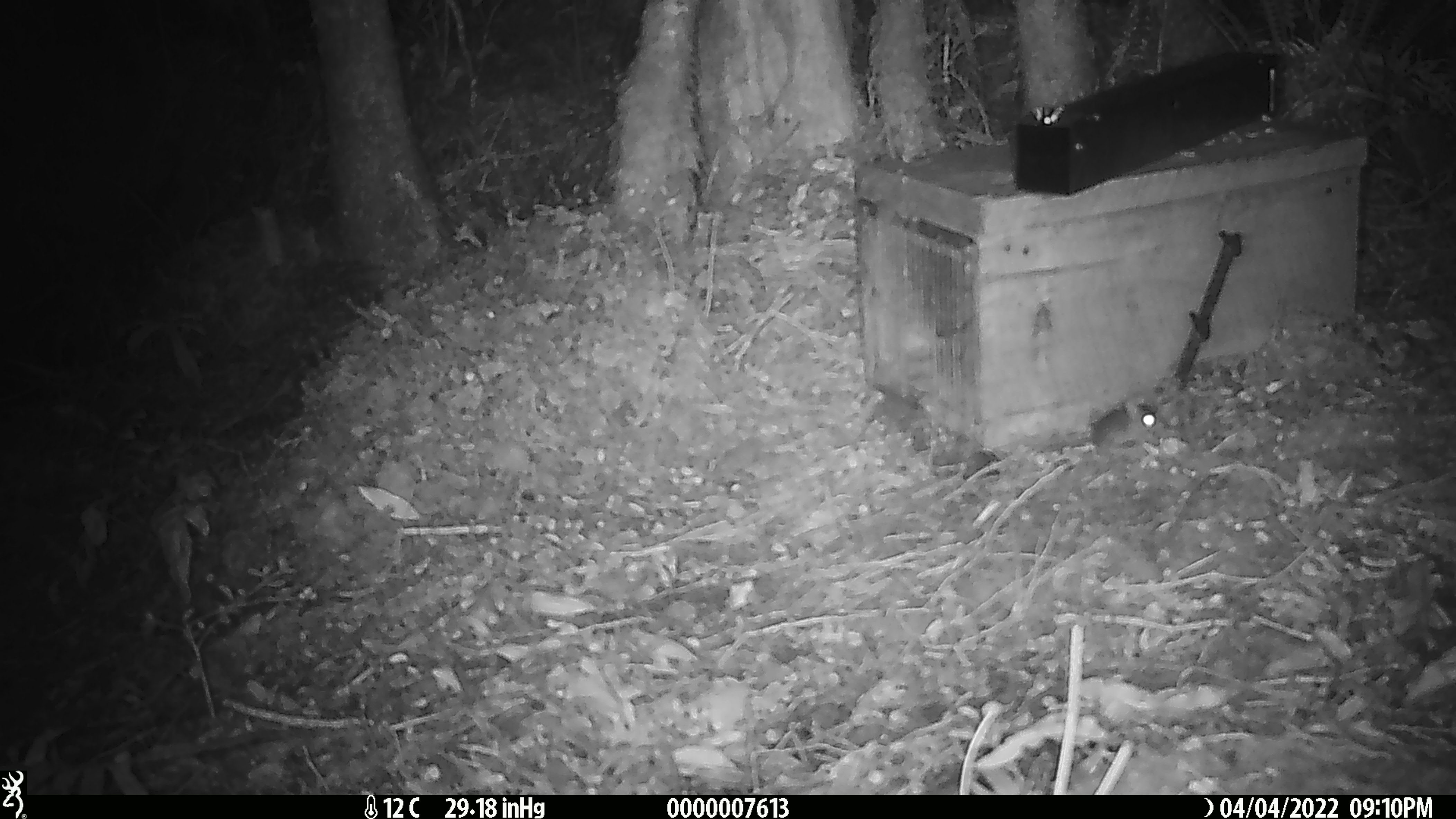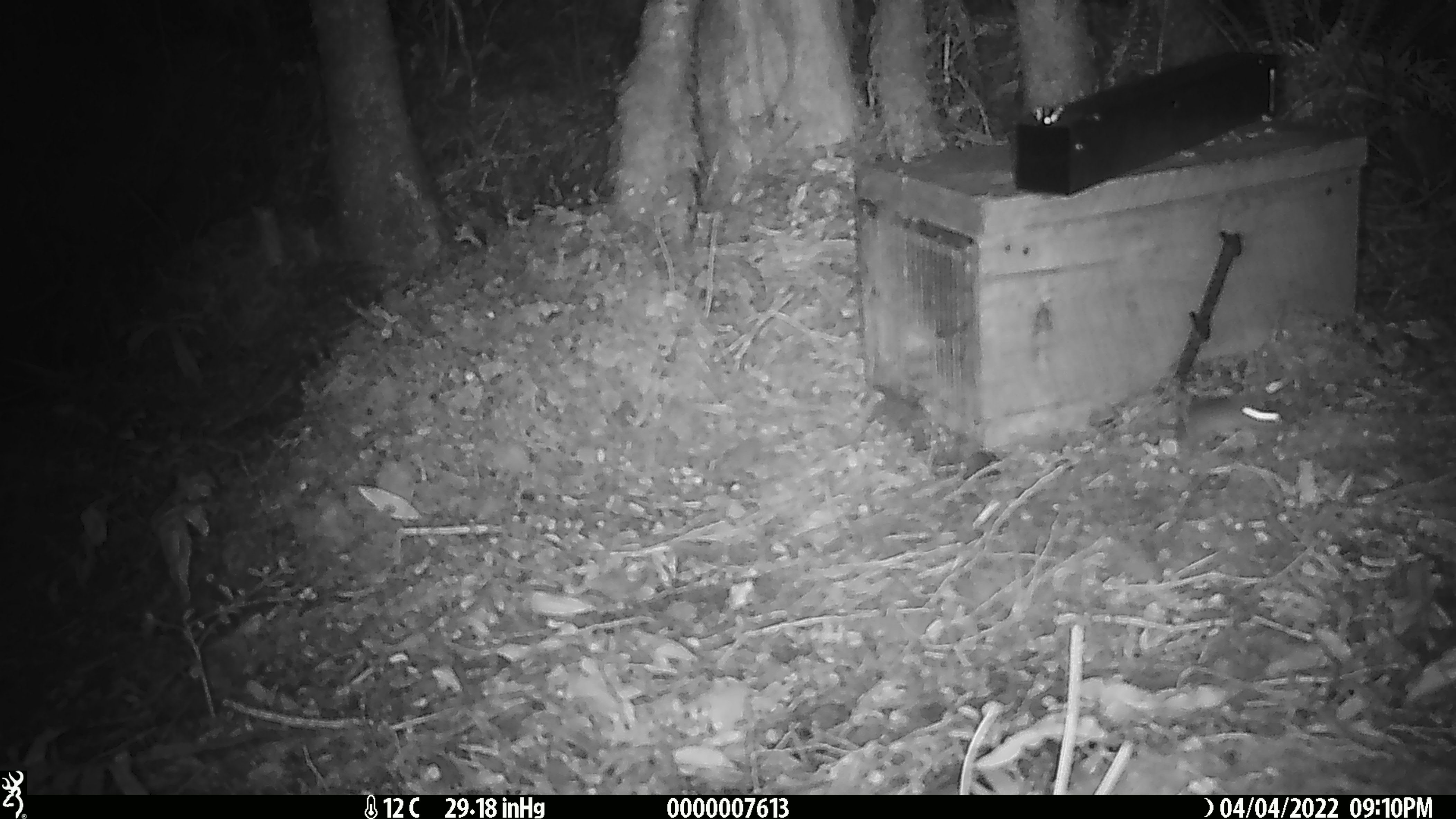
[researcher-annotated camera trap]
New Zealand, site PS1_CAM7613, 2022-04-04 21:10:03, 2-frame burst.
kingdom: Animalia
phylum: Chordata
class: Mammalia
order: Rodentia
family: Muridae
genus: Mus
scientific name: Mus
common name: mouse